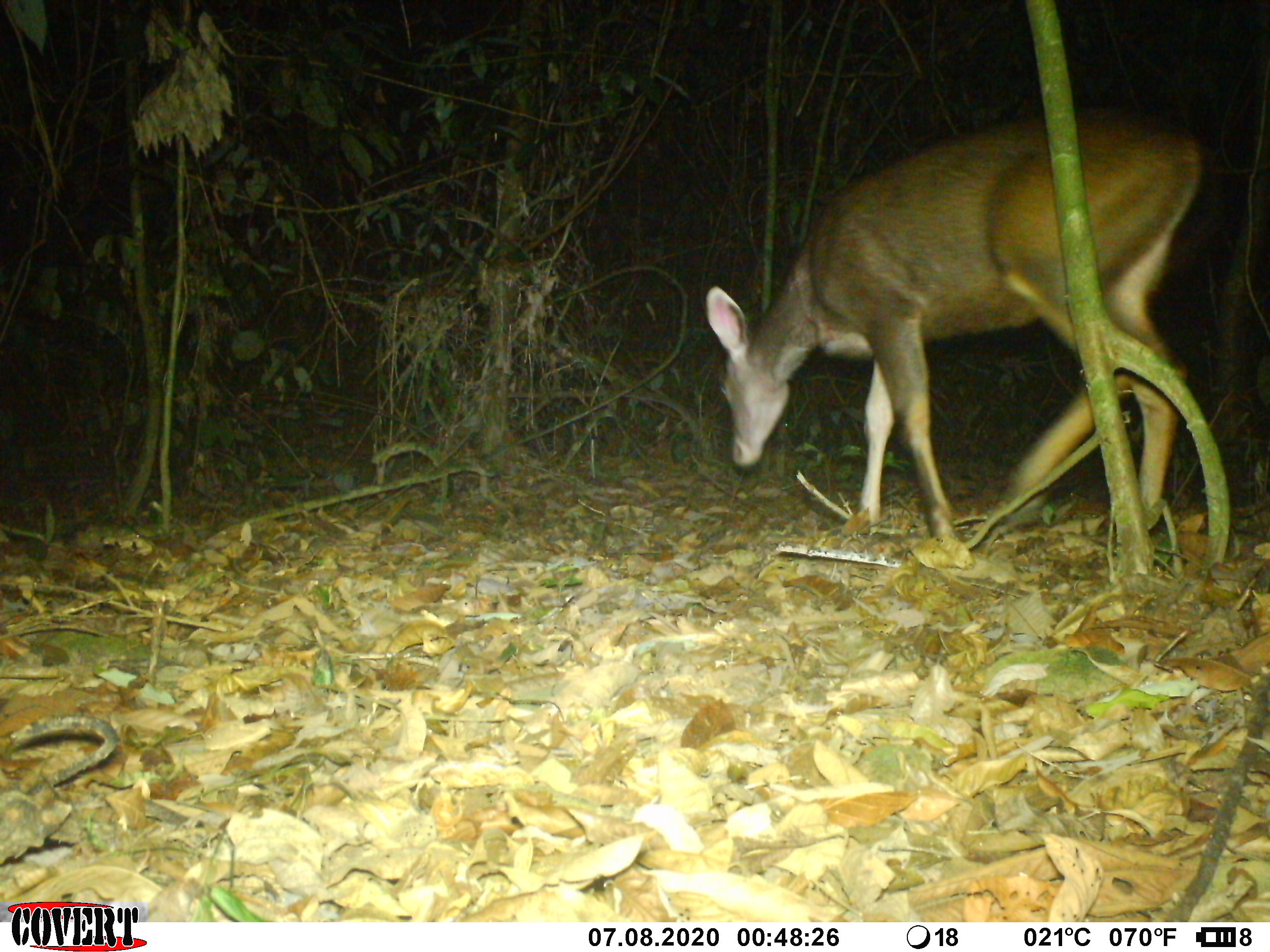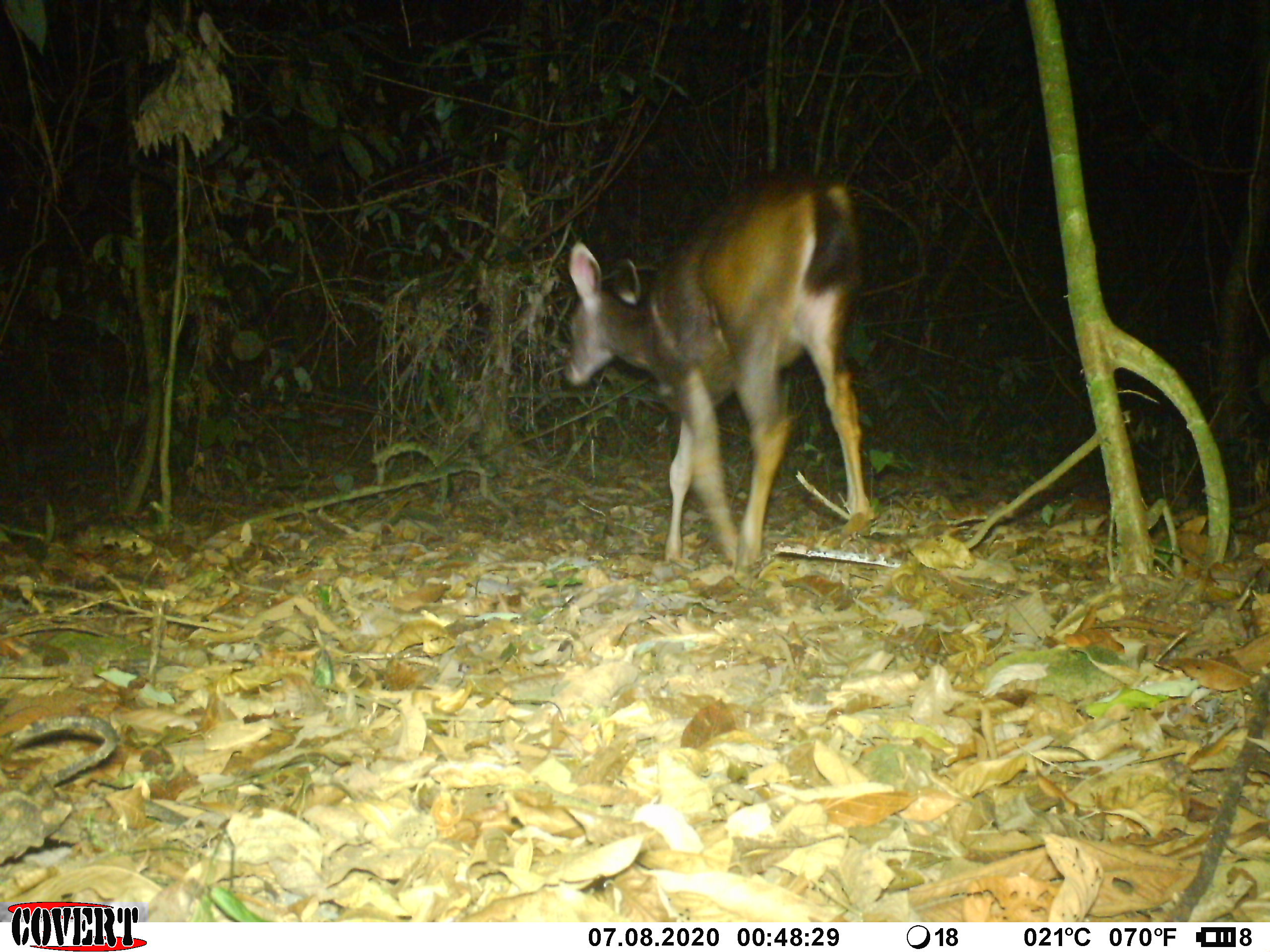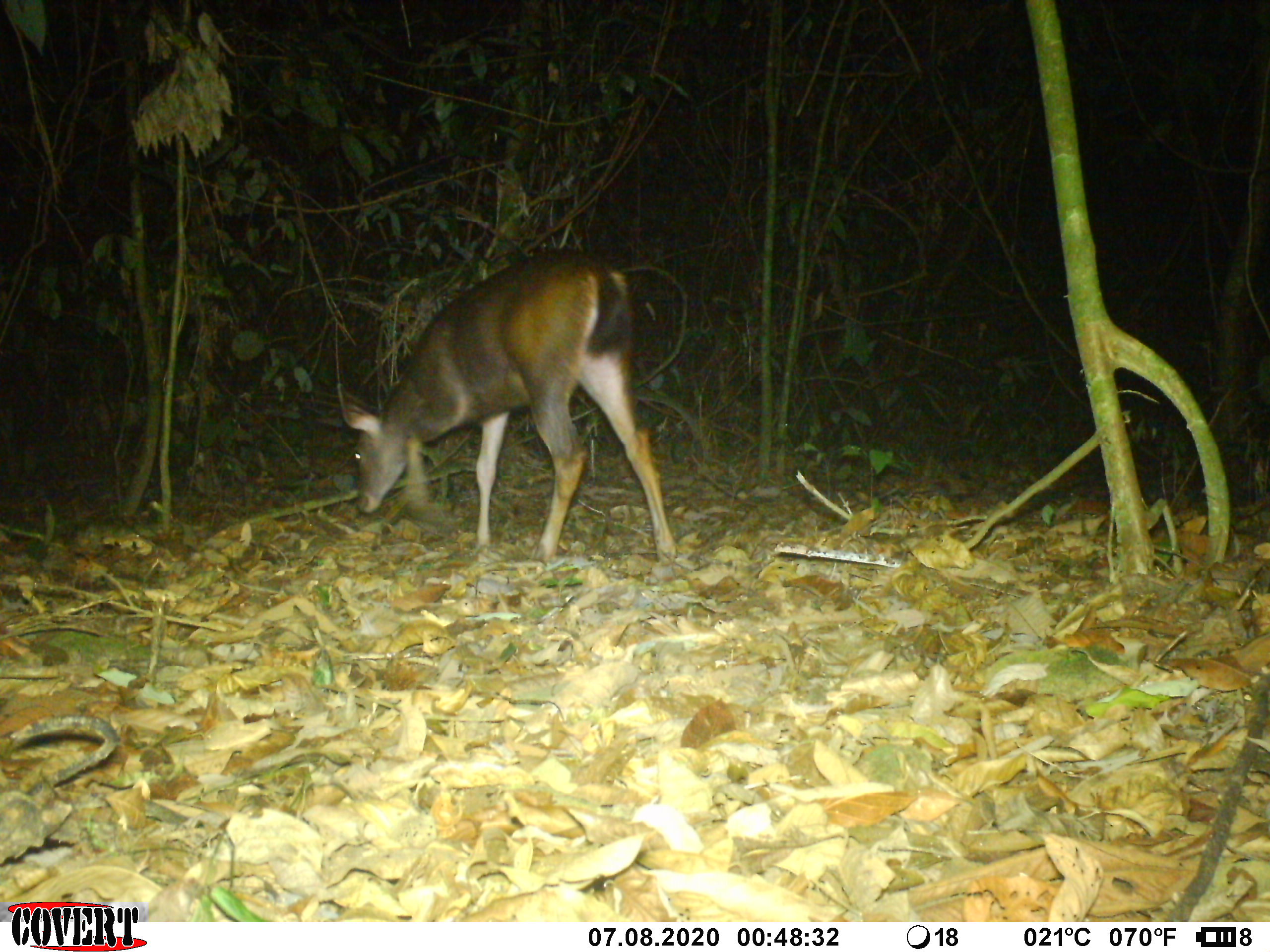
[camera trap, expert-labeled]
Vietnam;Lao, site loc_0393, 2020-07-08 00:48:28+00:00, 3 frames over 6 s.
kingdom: Animalia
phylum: Chordata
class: Mammalia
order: Artiodactyla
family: Cervidae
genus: Rusa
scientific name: Rusa unicolor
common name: sambar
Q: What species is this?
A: Sambar (Rusa unicolor).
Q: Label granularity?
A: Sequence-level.